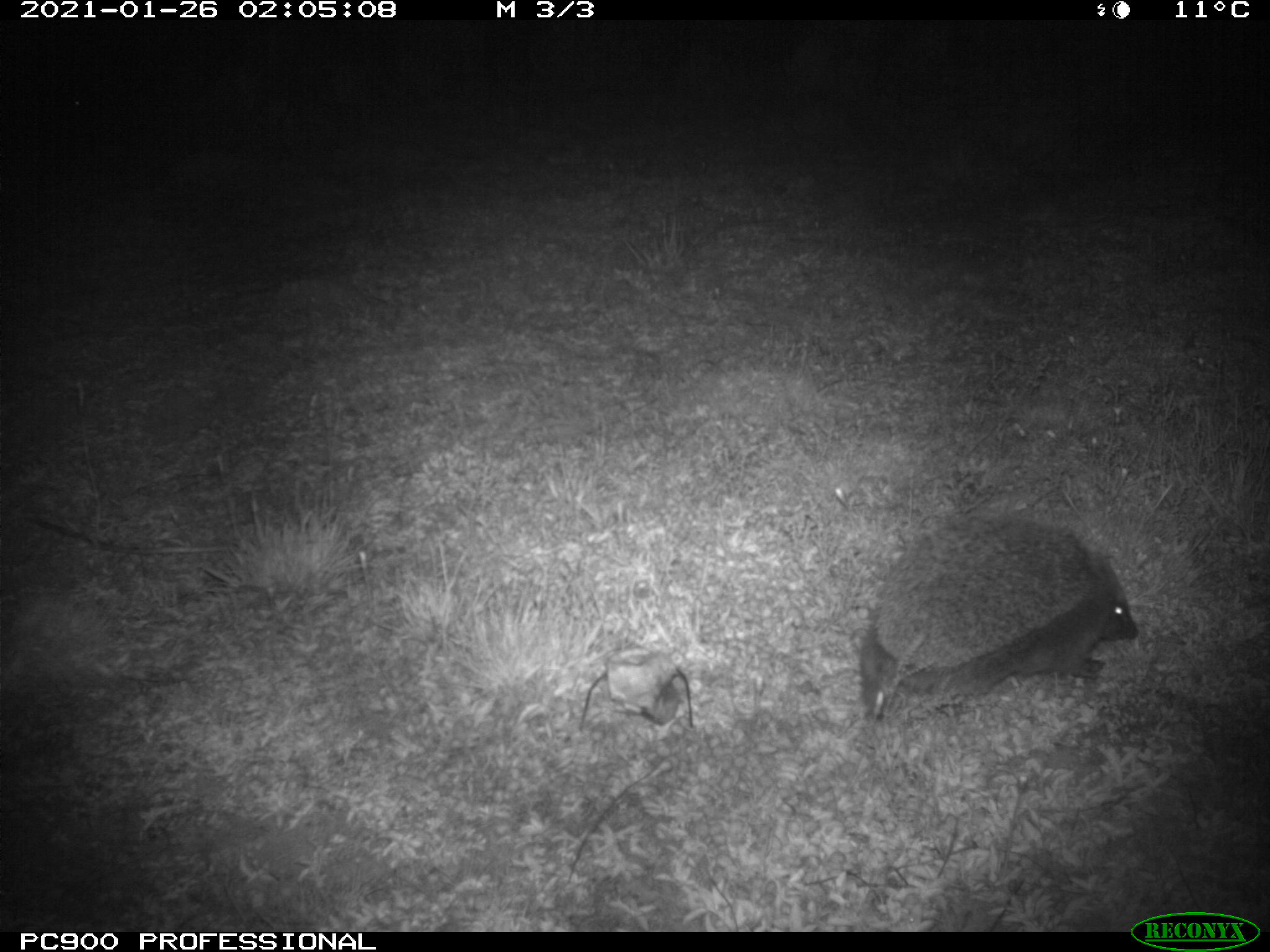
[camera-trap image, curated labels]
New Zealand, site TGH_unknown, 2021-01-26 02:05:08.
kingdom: Animalia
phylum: Chordata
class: Mammalia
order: Eulipotyphla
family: Erinaceidae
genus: Erinaceus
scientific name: Erinaceus europaeus europaeus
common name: european hedgehog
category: hedgehog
Hedgehog (european hedgehog) (Erinaceus europaeus europaeus).